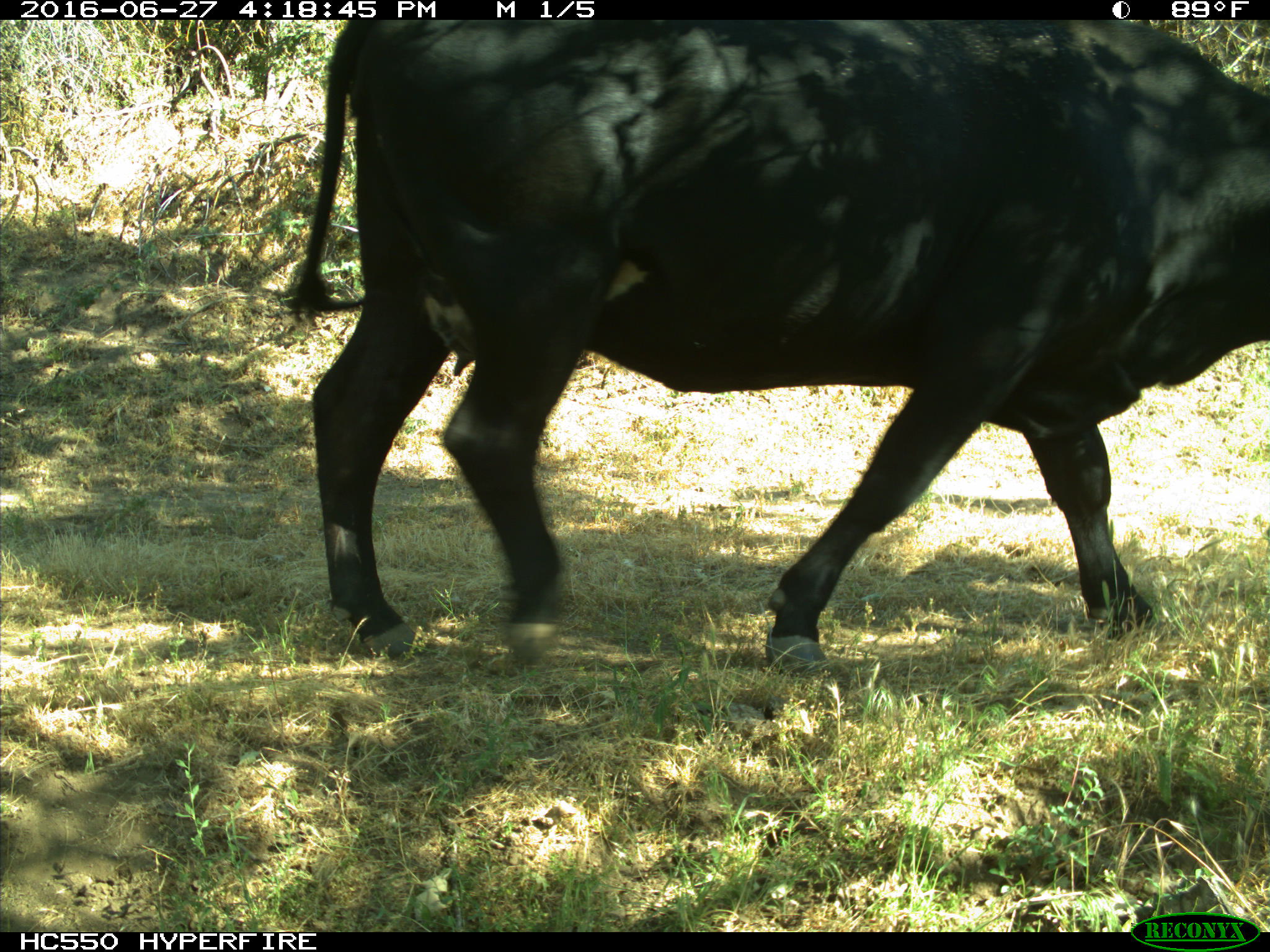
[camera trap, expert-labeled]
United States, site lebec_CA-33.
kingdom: Animalia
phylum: Chordata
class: Mammalia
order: Artiodactyla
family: Bovidae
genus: Bos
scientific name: Bos taurus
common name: domestic cow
Bos taurus (domestic cow).